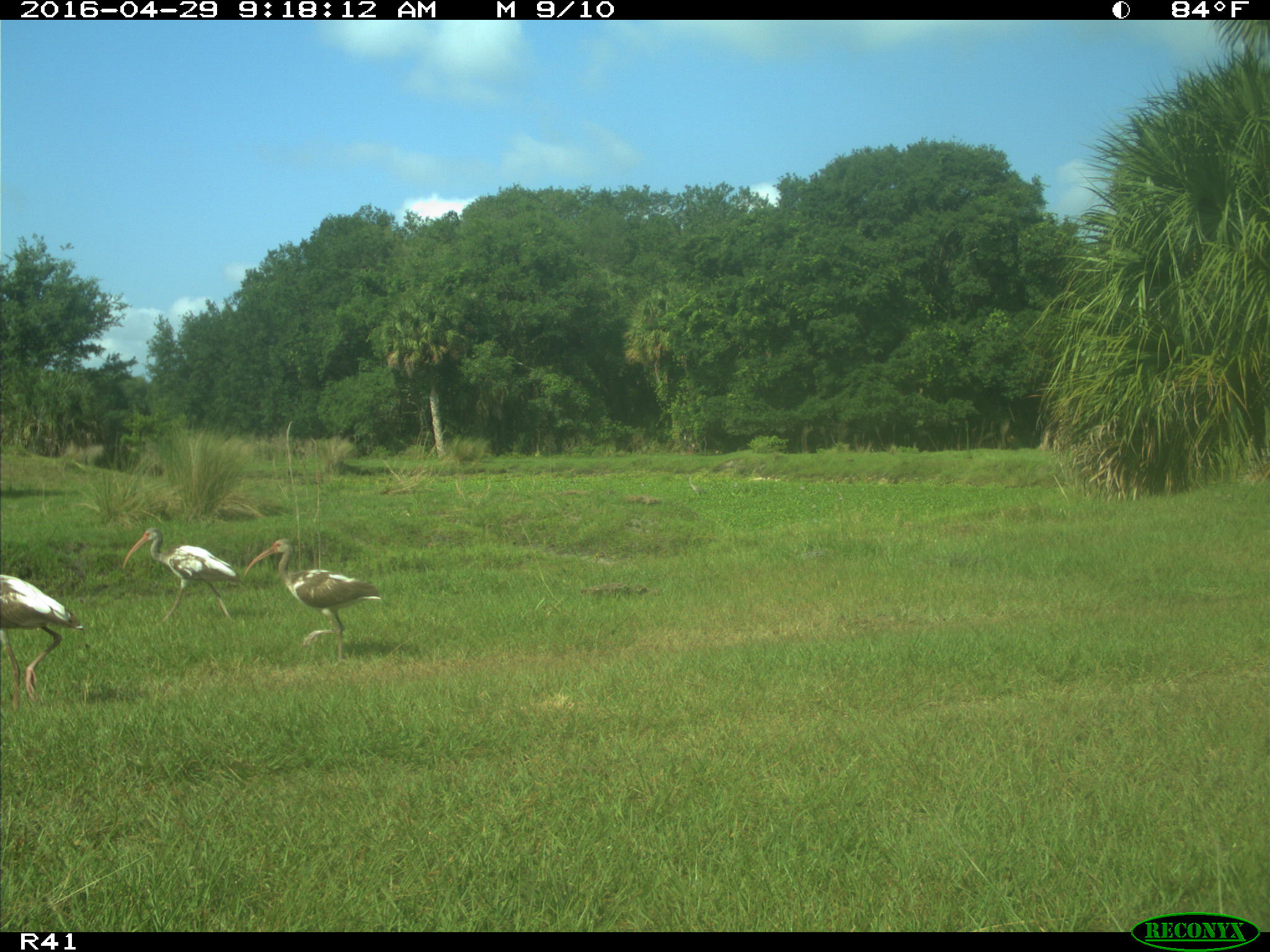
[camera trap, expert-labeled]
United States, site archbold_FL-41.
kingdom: Animalia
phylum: Chordata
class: Aves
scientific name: Aves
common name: birds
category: unidentified bird